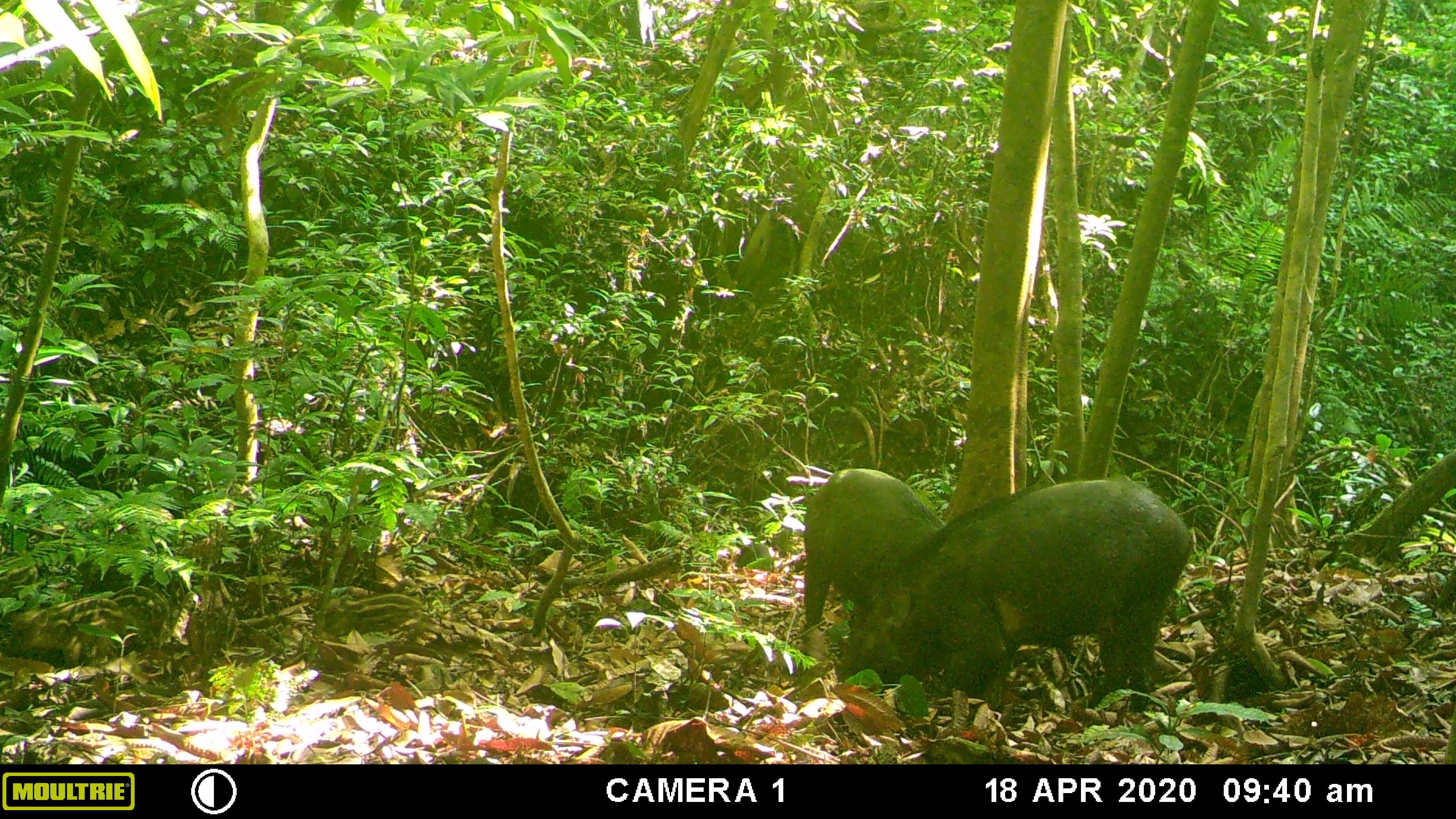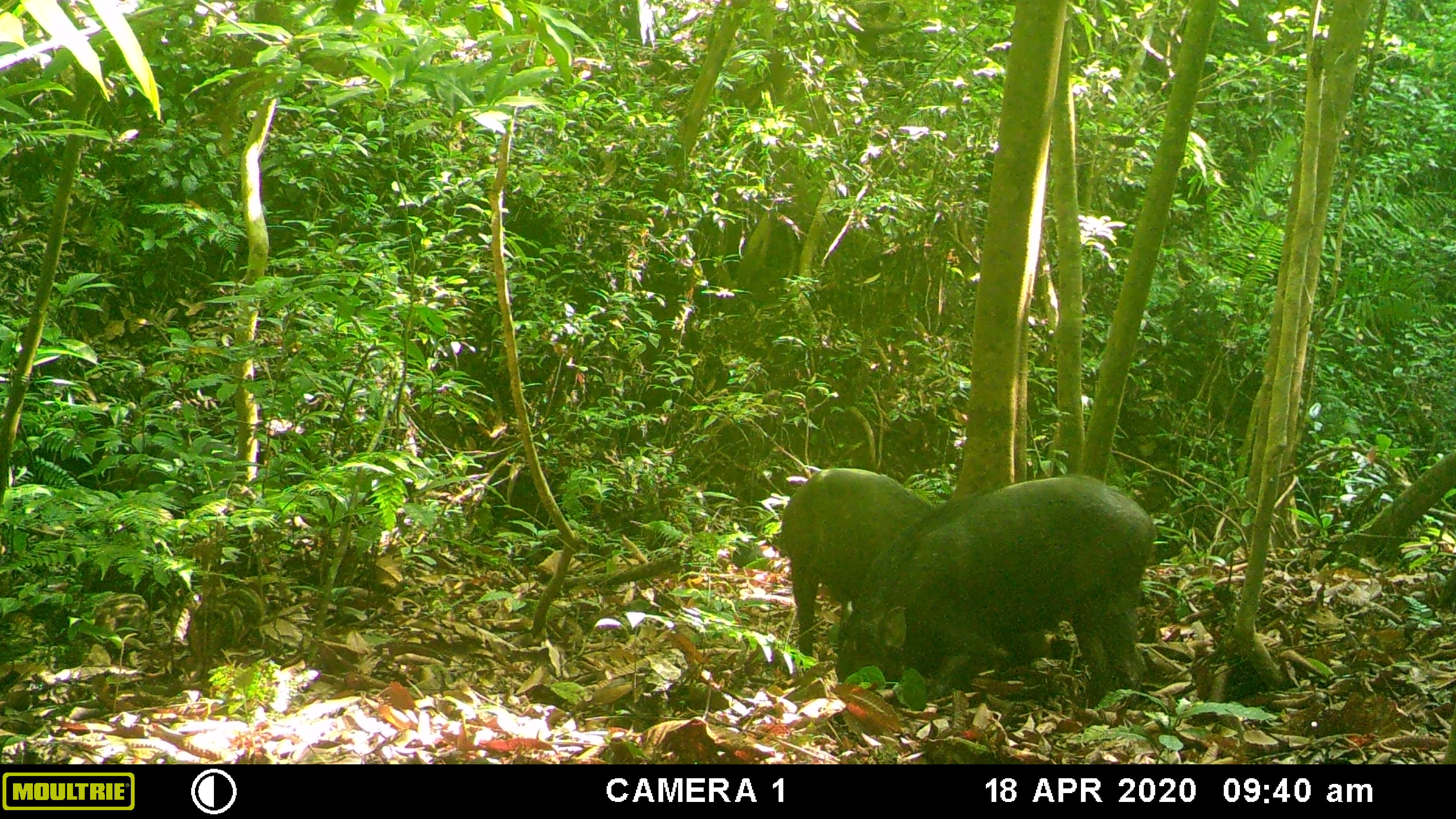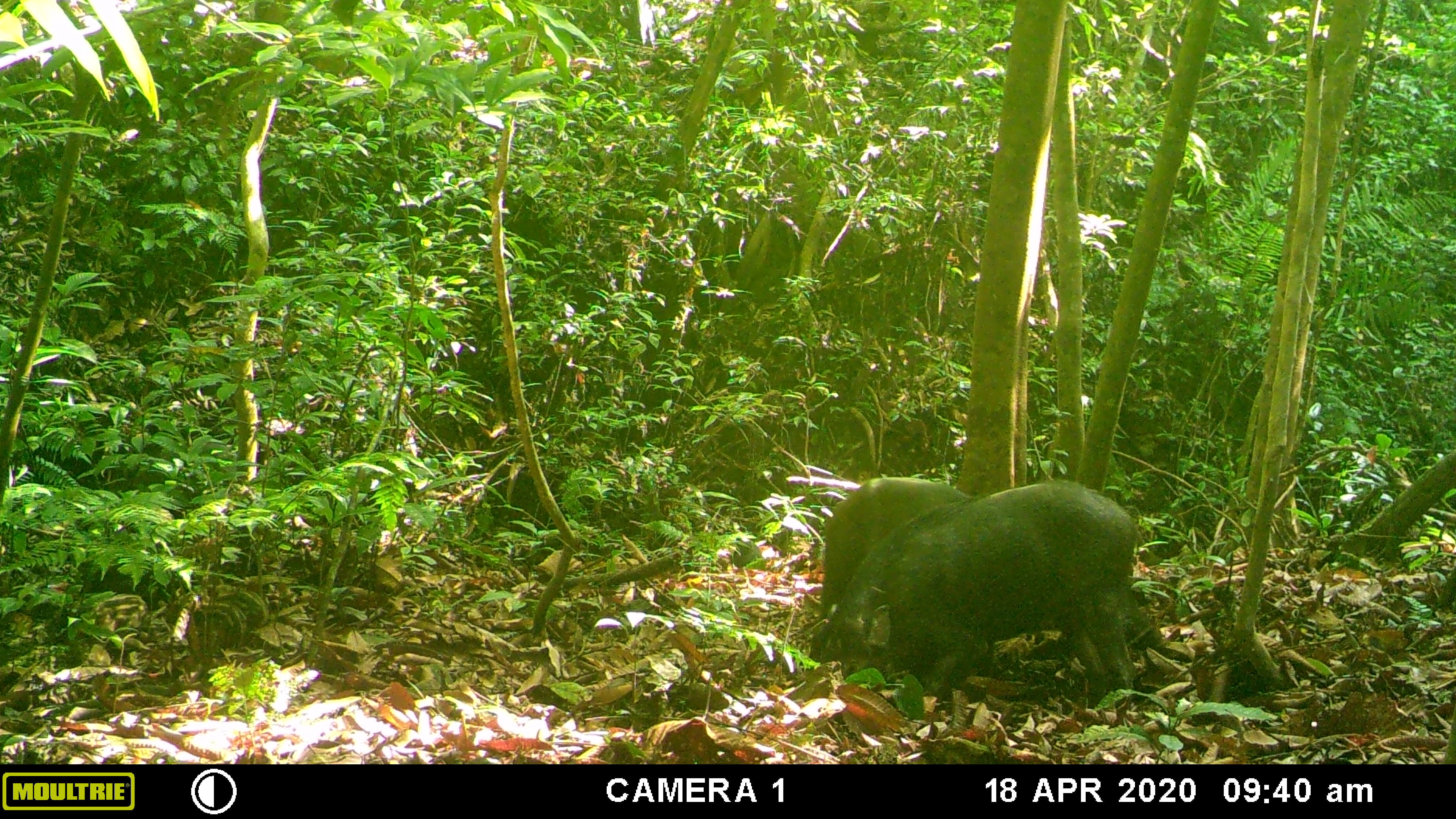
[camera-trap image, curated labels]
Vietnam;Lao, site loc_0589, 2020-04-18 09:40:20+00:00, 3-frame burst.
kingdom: Animalia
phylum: Chordata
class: Mammalia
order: Artiodactyla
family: Suidae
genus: Sus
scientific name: Sus scrofa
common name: eurasian wild pig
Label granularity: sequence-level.